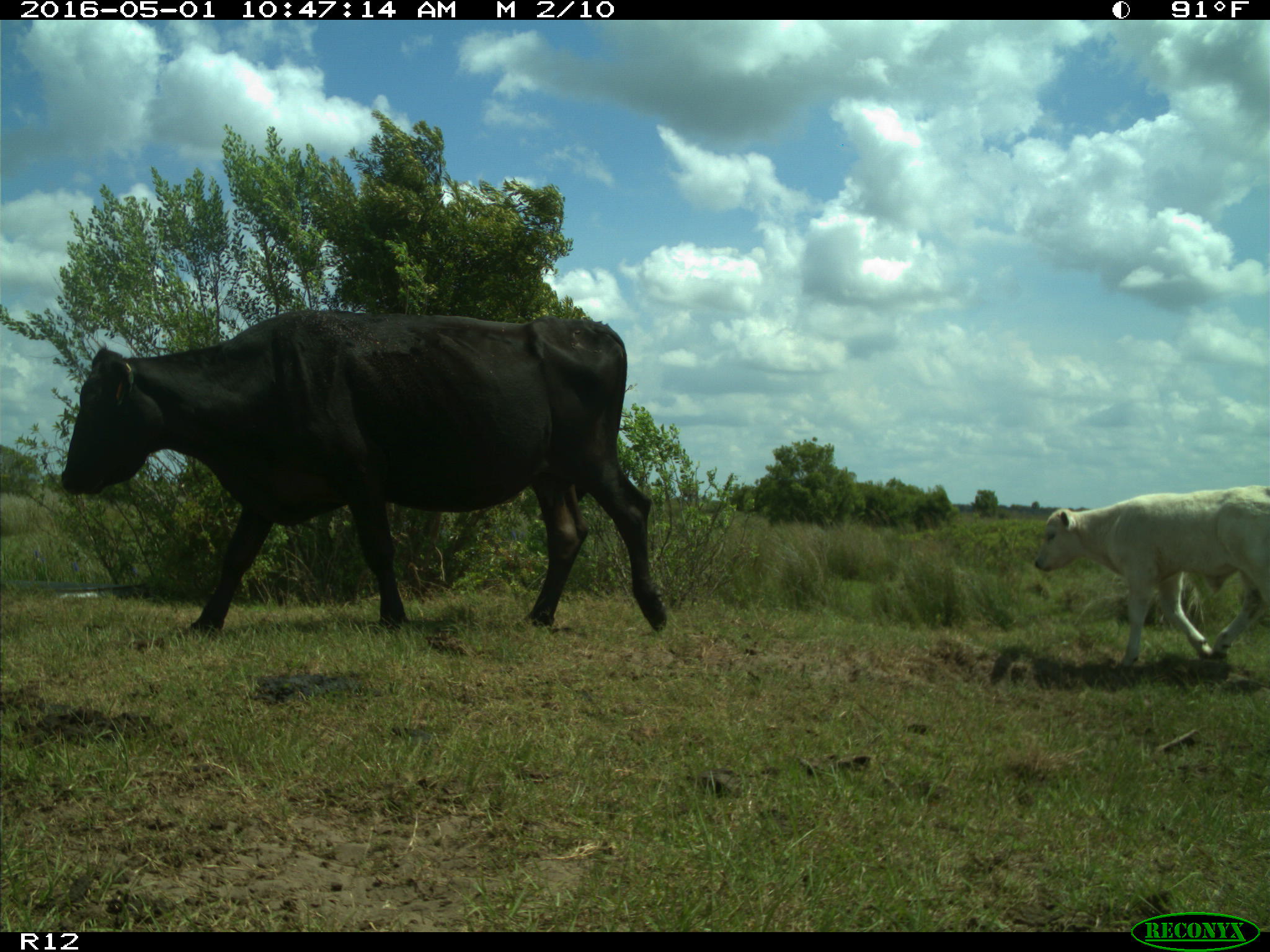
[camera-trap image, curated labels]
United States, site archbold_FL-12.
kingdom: Animalia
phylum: Chordata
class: Mammalia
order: Artiodactyla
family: Bovidae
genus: Bos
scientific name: Bos taurus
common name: domestic cow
Bos taurus (domestic cow).